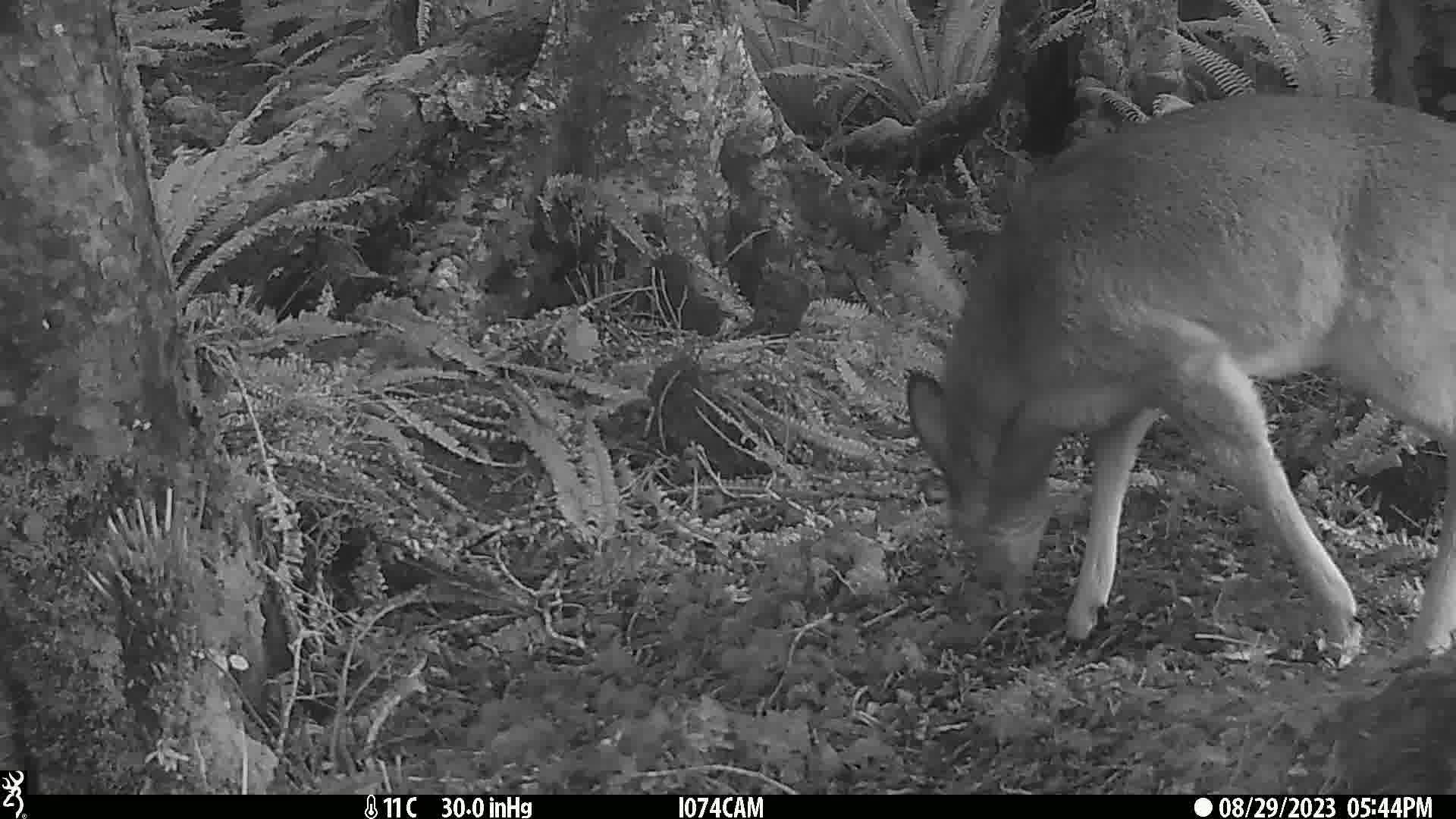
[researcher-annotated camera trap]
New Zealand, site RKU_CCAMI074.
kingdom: Animalia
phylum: Chordata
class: Mammalia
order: Artiodactyla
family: Cervidae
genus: Odocoileus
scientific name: Odocoileus virginianus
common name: white-tailed deer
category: white tailed deer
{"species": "white tailed deer (white-tailed deer) (Odocoileus virginianus)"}